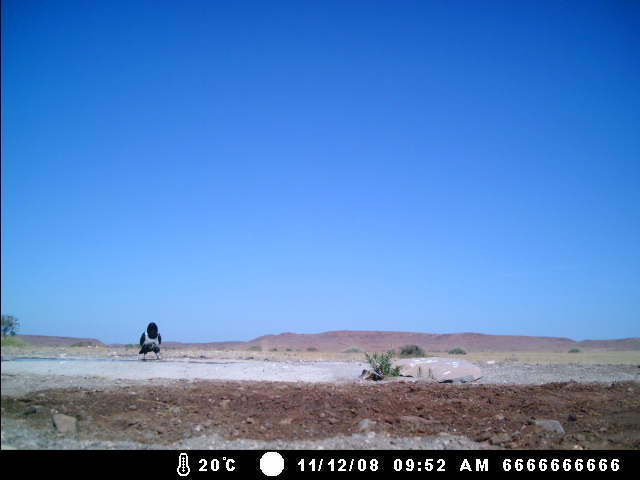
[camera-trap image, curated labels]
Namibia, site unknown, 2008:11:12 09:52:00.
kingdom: Animalia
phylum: Chordata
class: Aves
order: Passeriformes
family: Corvidae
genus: Corvus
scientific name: Corvus albus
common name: pied crow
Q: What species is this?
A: Corvus albus (pied crow).